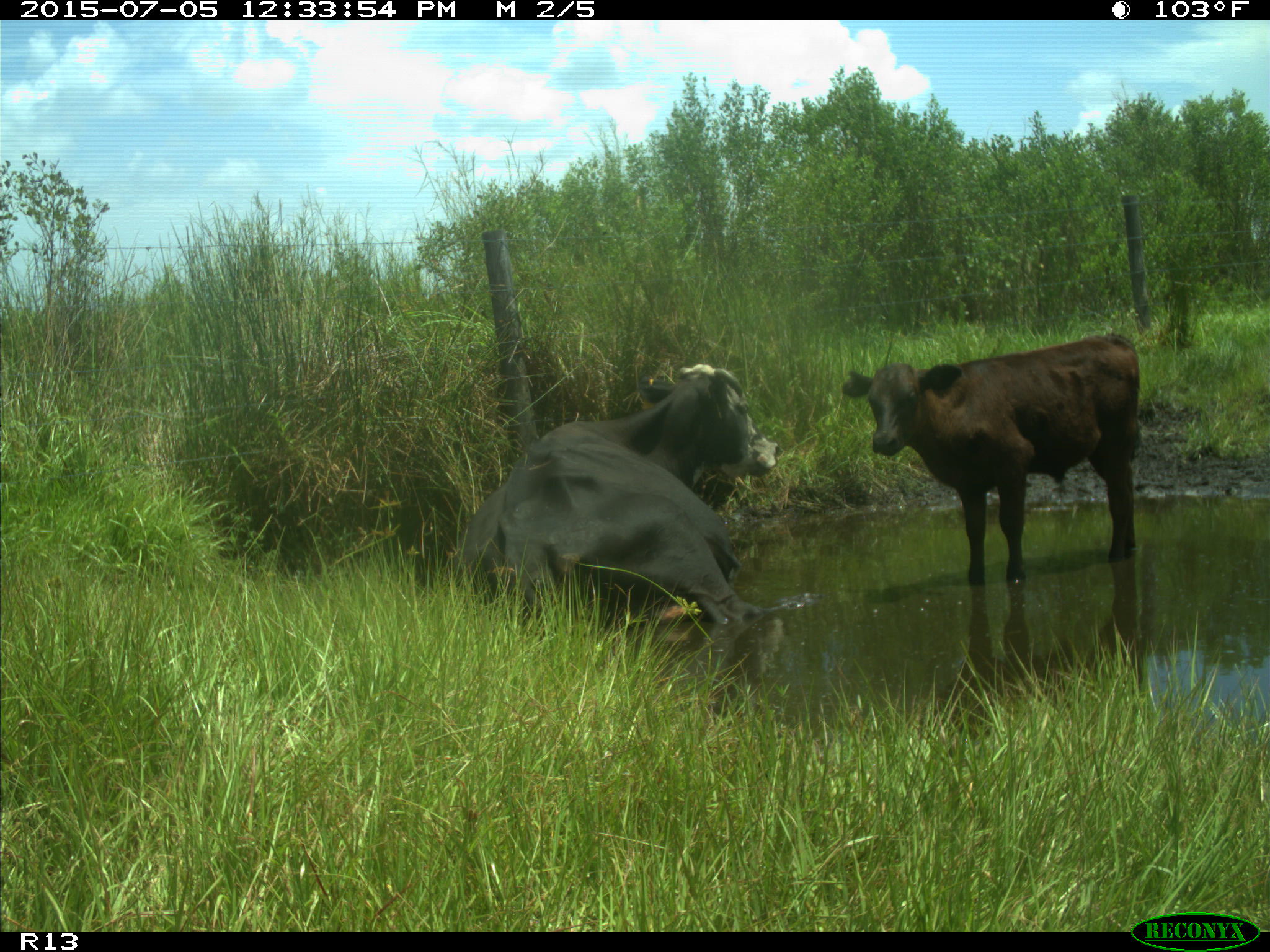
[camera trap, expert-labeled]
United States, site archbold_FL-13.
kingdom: Animalia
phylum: Chordata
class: Mammalia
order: Artiodactyla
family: Bovidae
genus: Bos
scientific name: Bos taurus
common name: domestic cow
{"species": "Bos taurus (domestic cow)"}